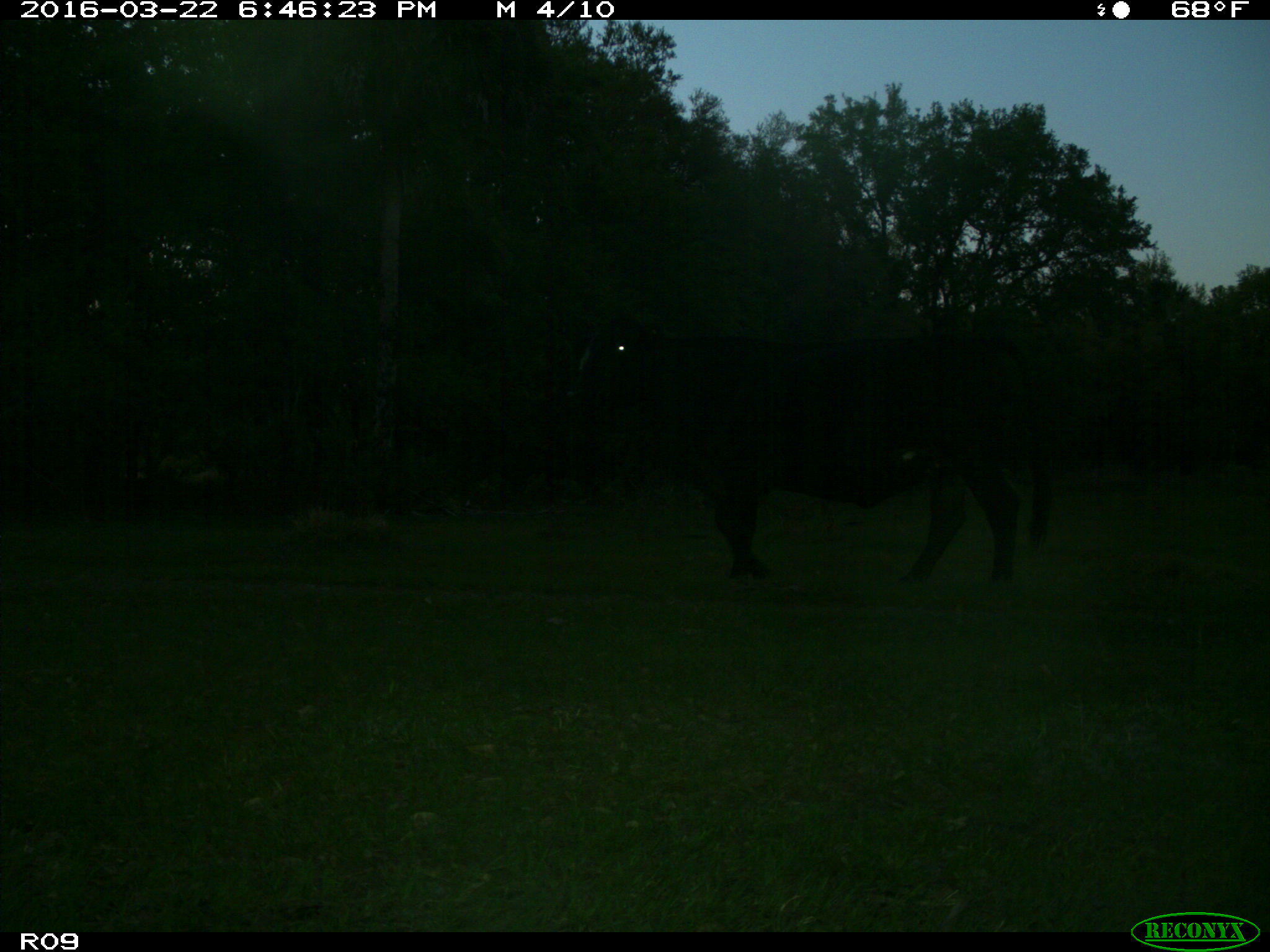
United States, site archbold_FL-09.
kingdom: Animalia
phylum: Chordata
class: Mammalia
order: Artiodactyla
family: Bovidae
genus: Bos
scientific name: Bos taurus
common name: domestic cow